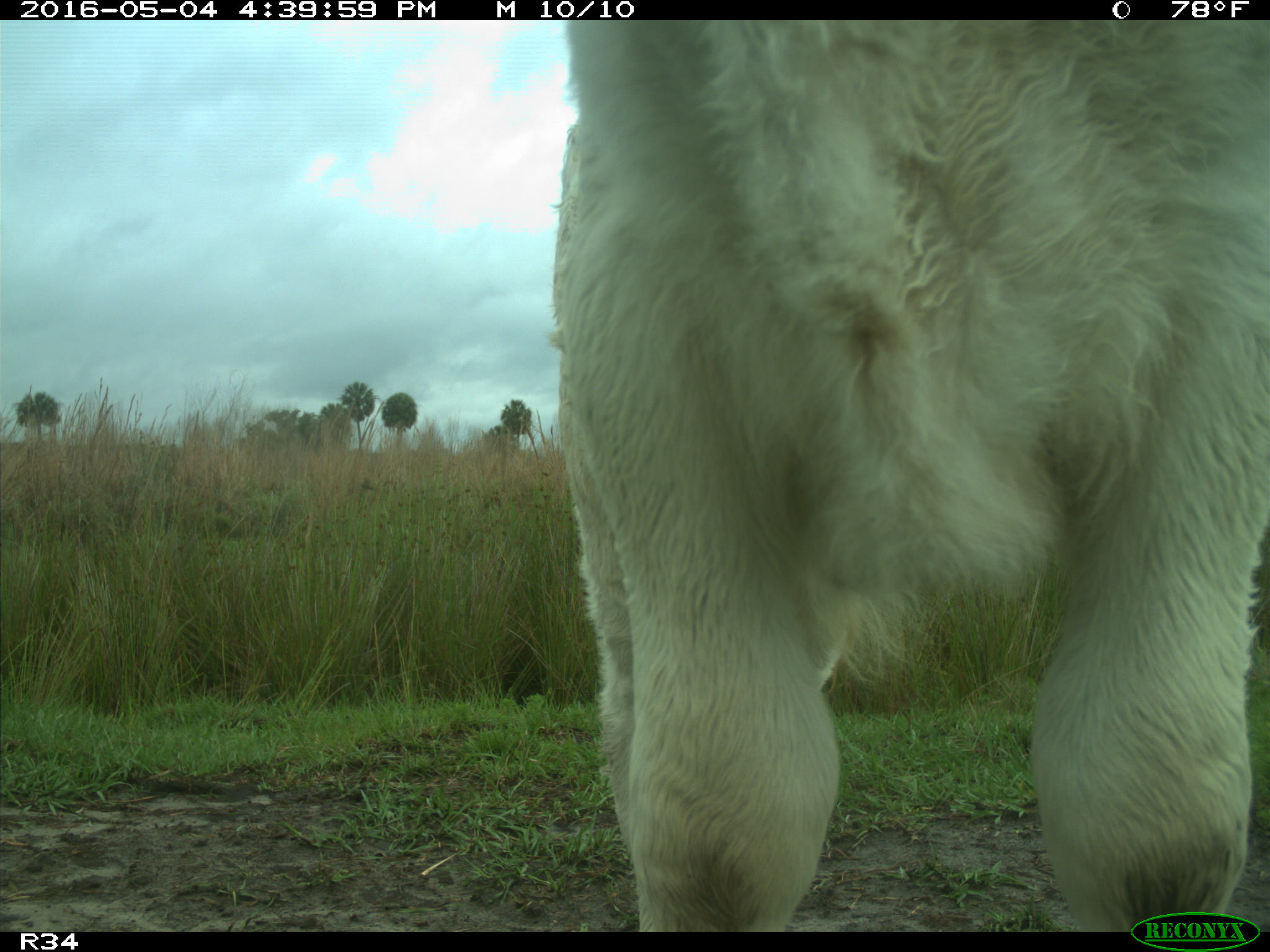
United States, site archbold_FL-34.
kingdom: Animalia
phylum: Chordata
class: Mammalia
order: Artiodactyla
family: Bovidae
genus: Bos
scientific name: Bos taurus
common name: domestic cow